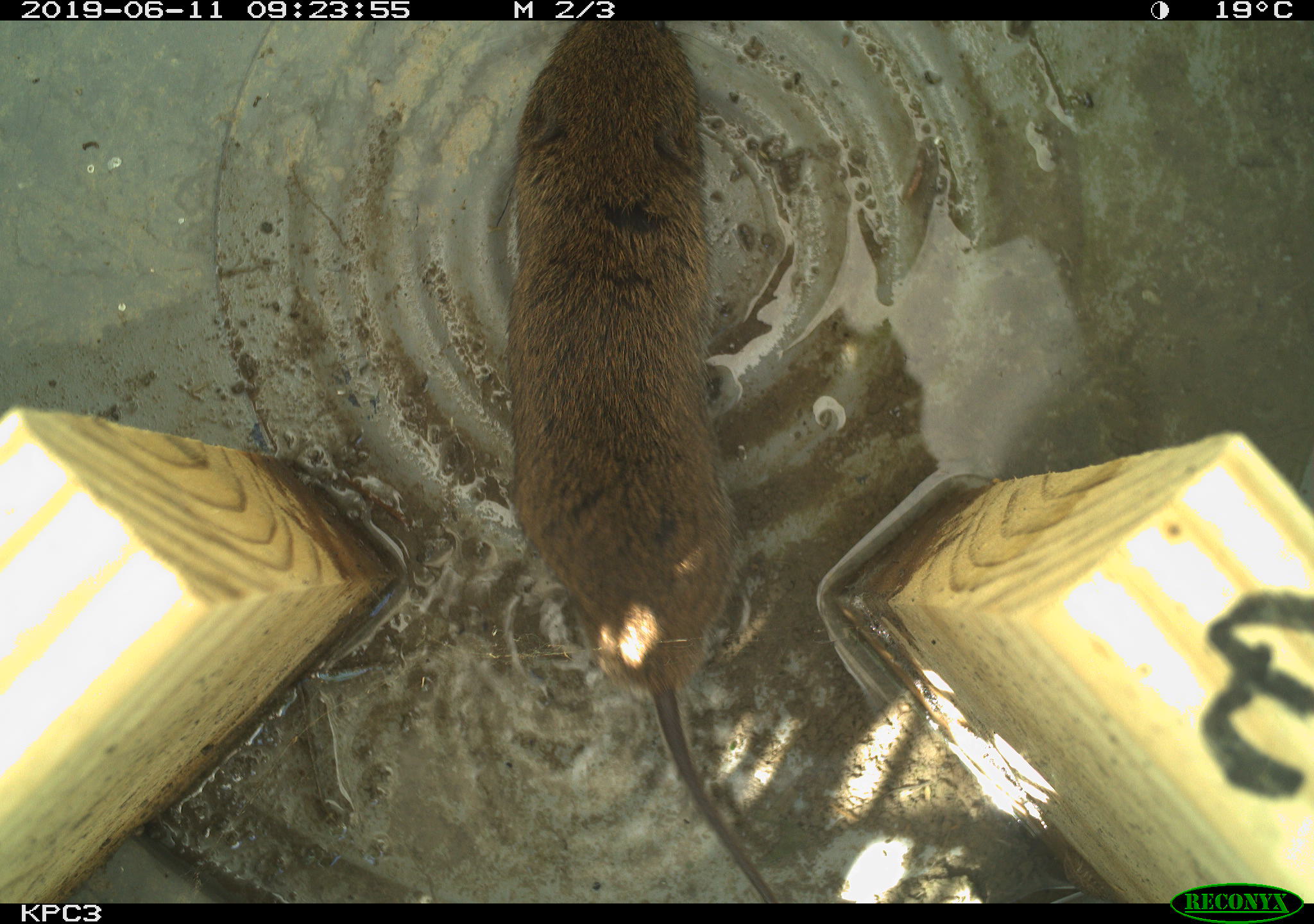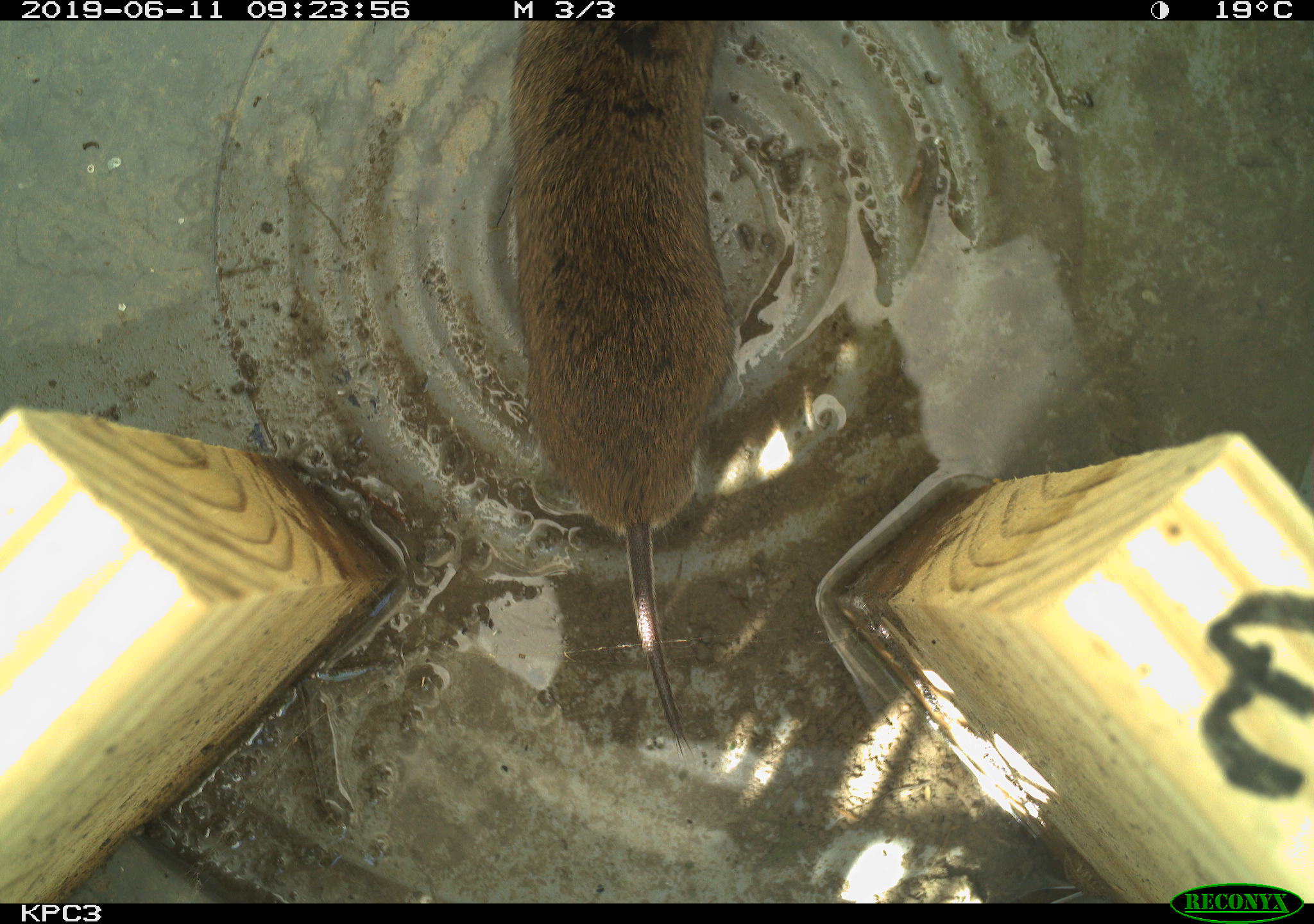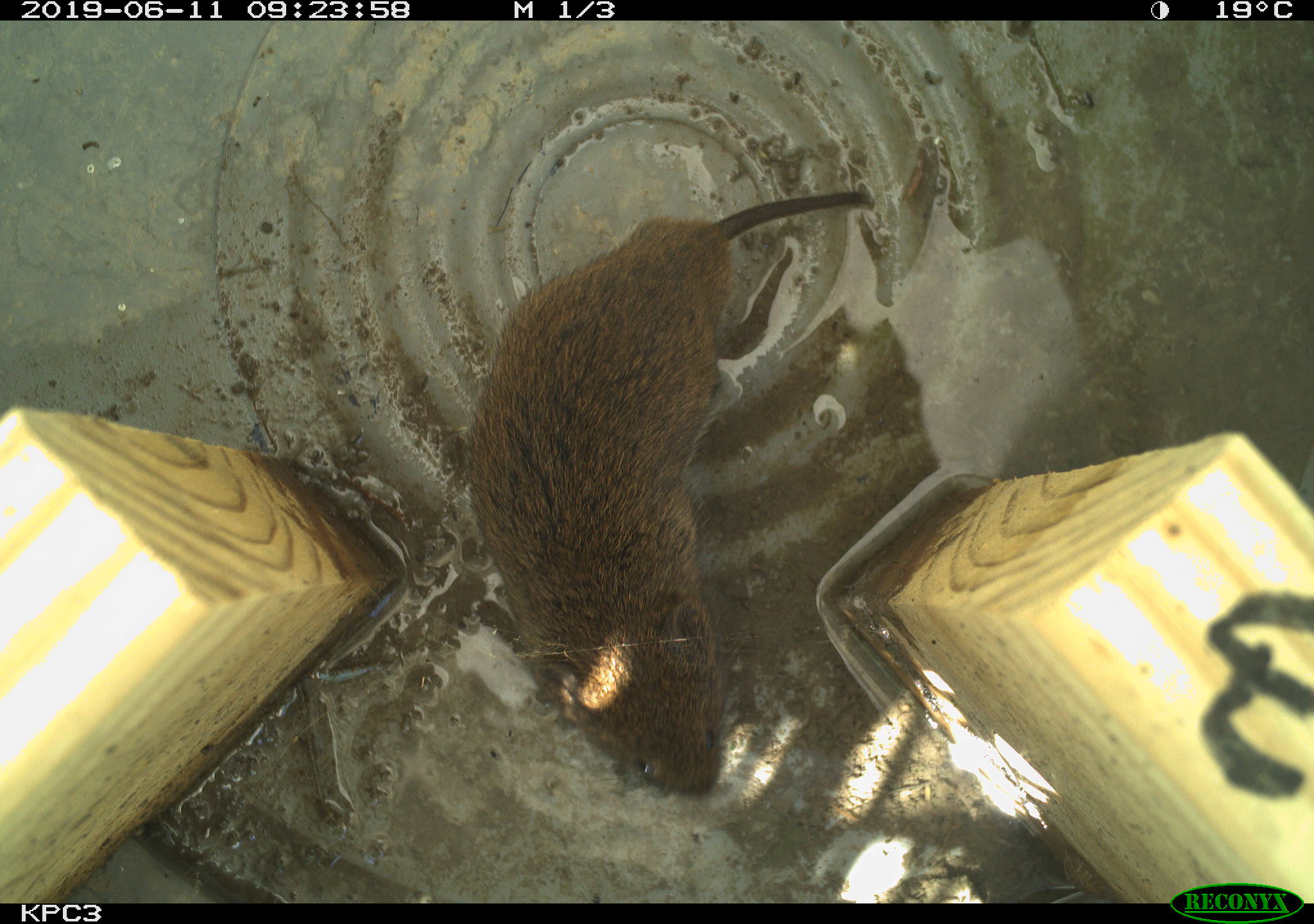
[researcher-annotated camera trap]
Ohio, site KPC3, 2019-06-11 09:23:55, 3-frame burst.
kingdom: Animalia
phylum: Chordata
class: Mammalia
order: Rodentia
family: Cricetidae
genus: Microtus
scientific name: Microtus pennsylvanicus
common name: meadow vole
Meadow vole (Microtus pennsylvanicus).